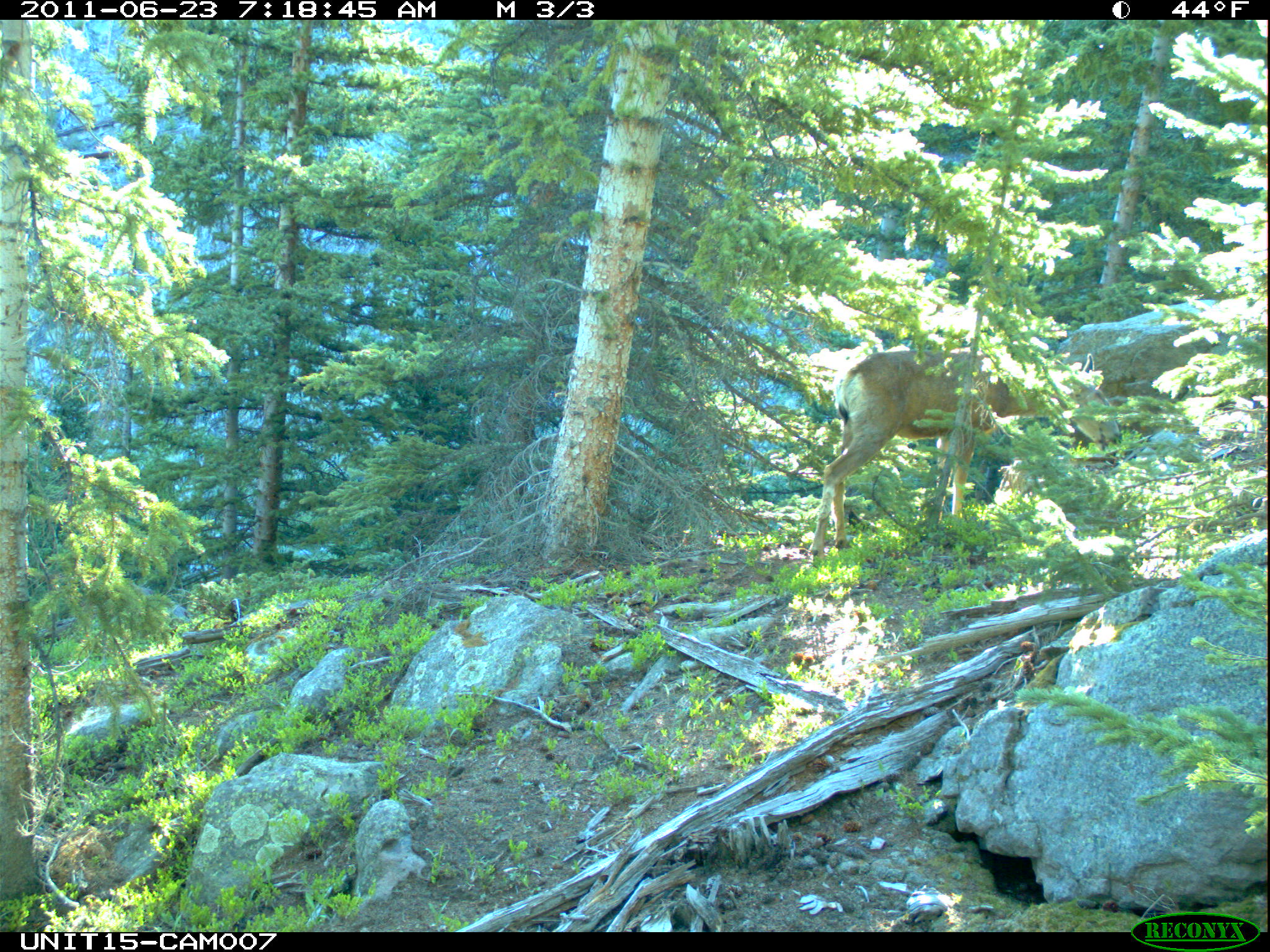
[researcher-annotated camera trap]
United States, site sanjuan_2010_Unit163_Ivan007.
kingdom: Animalia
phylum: Chordata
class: Mammalia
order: Artiodactyla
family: Cervidae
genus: Odocoileus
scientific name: Odocoileus hemionus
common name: mule deer